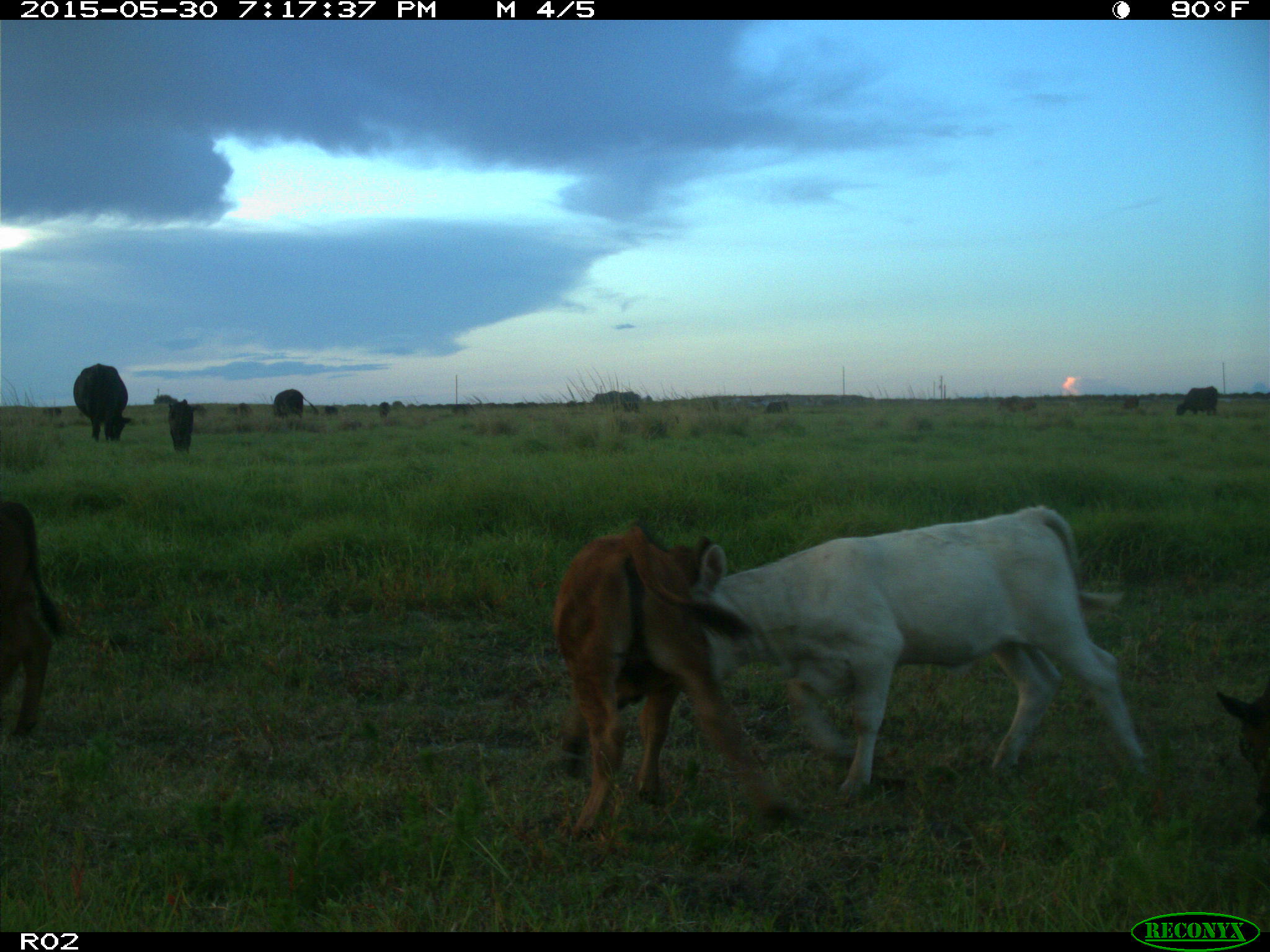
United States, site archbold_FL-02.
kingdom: Animalia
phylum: Chordata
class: Mammalia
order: Artiodactyla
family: Bovidae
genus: Bos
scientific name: Bos taurus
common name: domestic cow